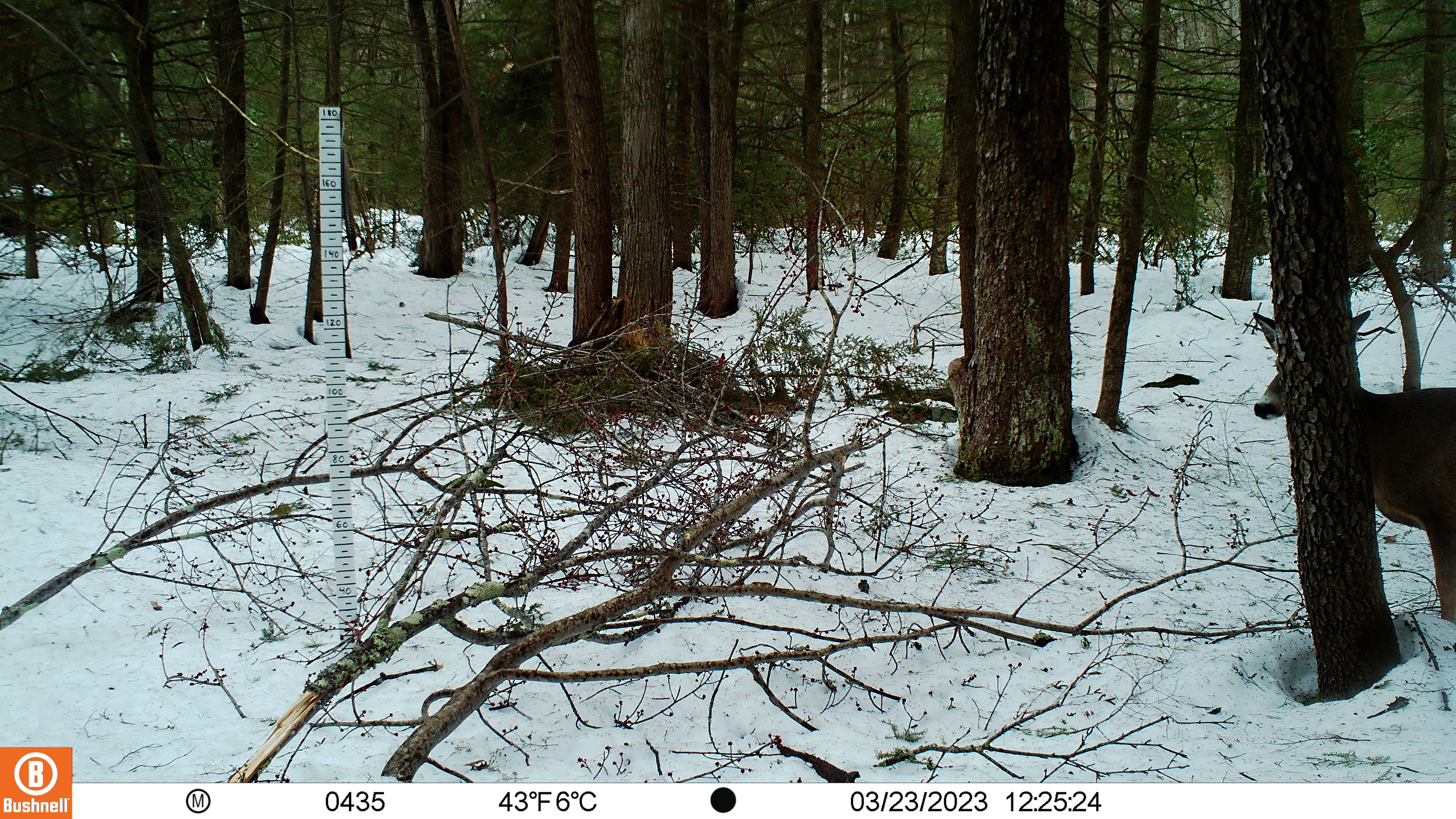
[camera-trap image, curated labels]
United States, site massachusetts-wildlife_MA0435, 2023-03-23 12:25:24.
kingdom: Animalia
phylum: Chordata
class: Mammalia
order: Artiodactyla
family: Cervidae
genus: Odocoileus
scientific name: Odocoileus virginianus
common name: white-tailed deer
White-tailed deer (Odocoileus virginianus).